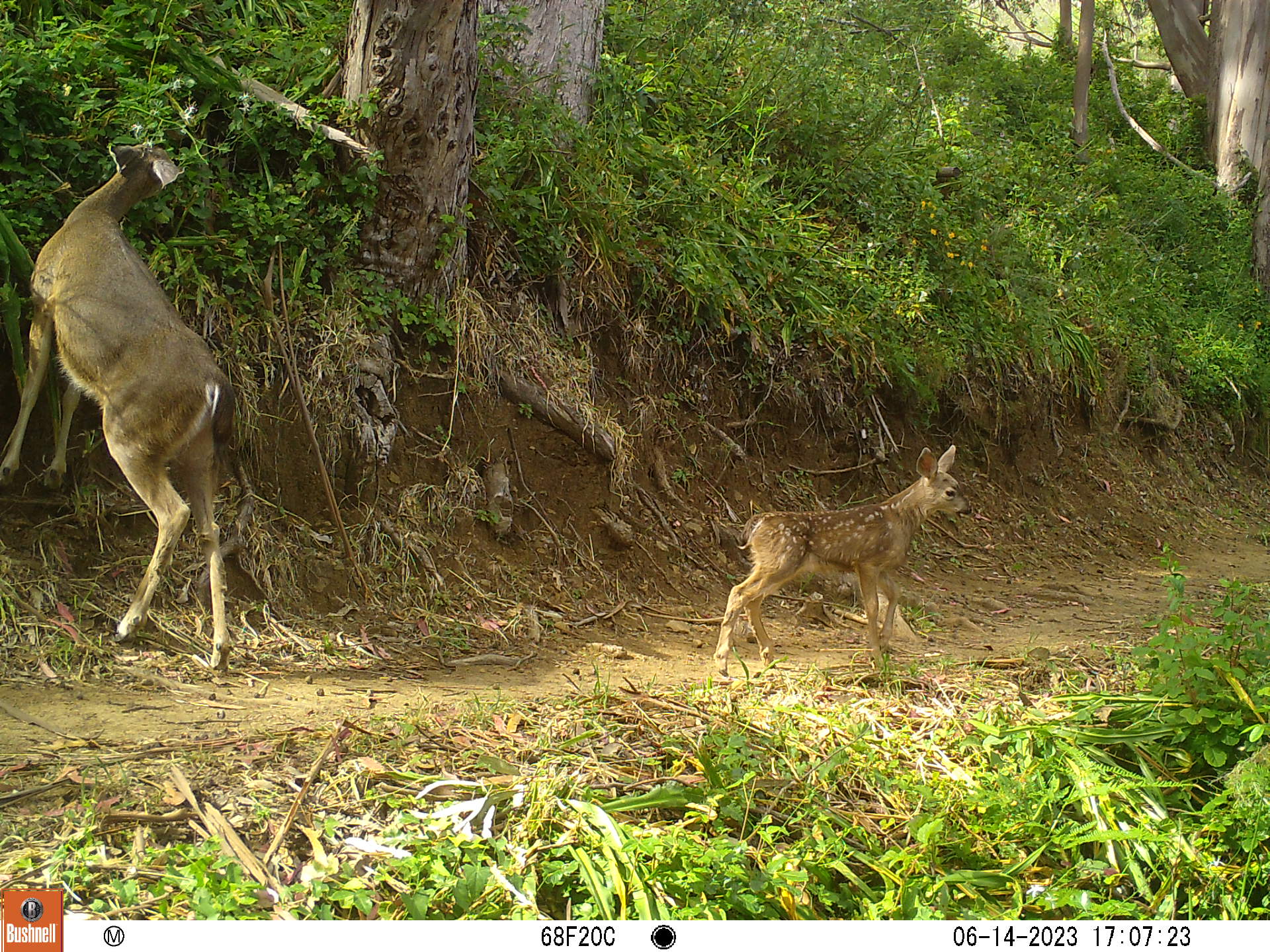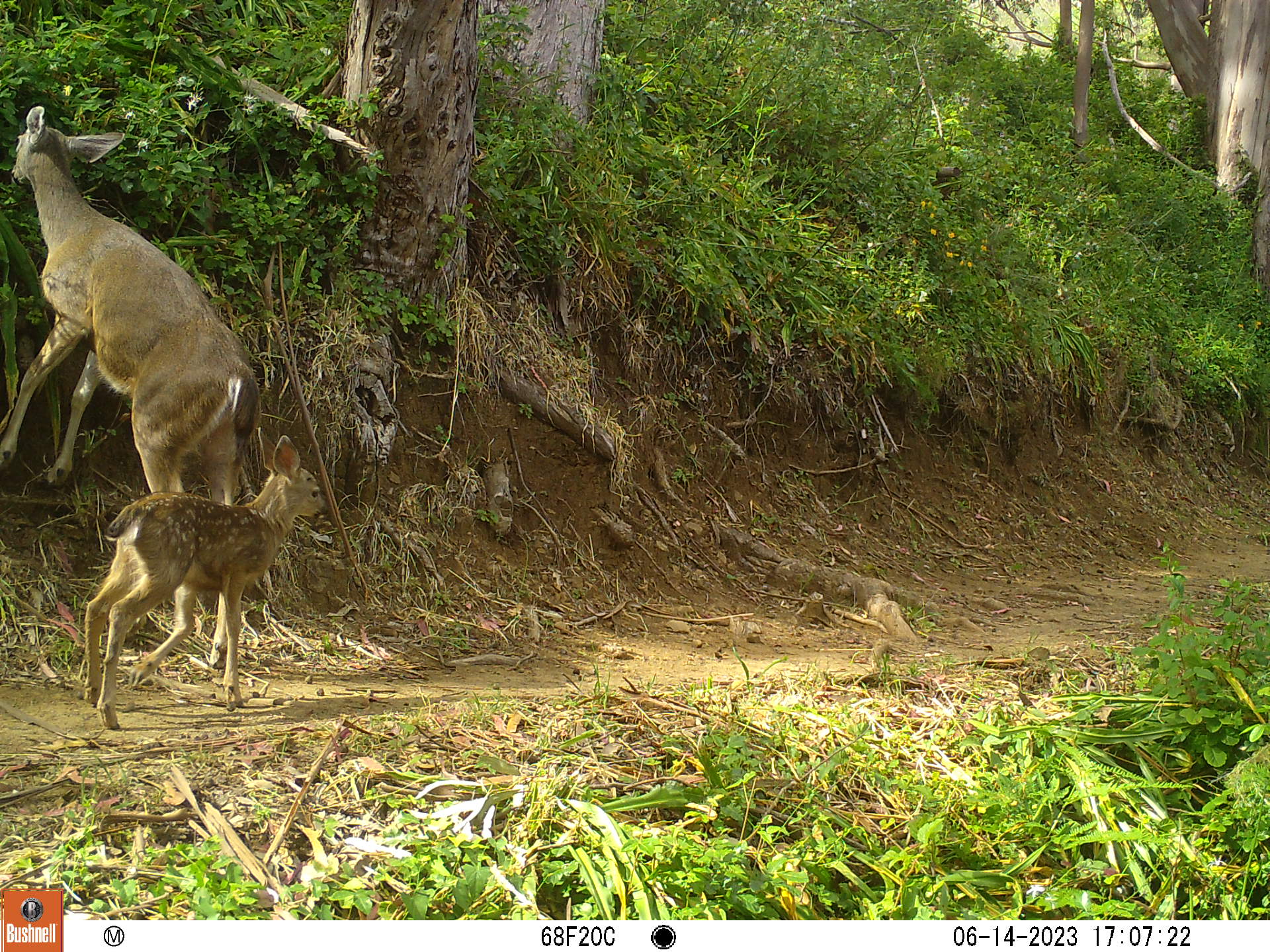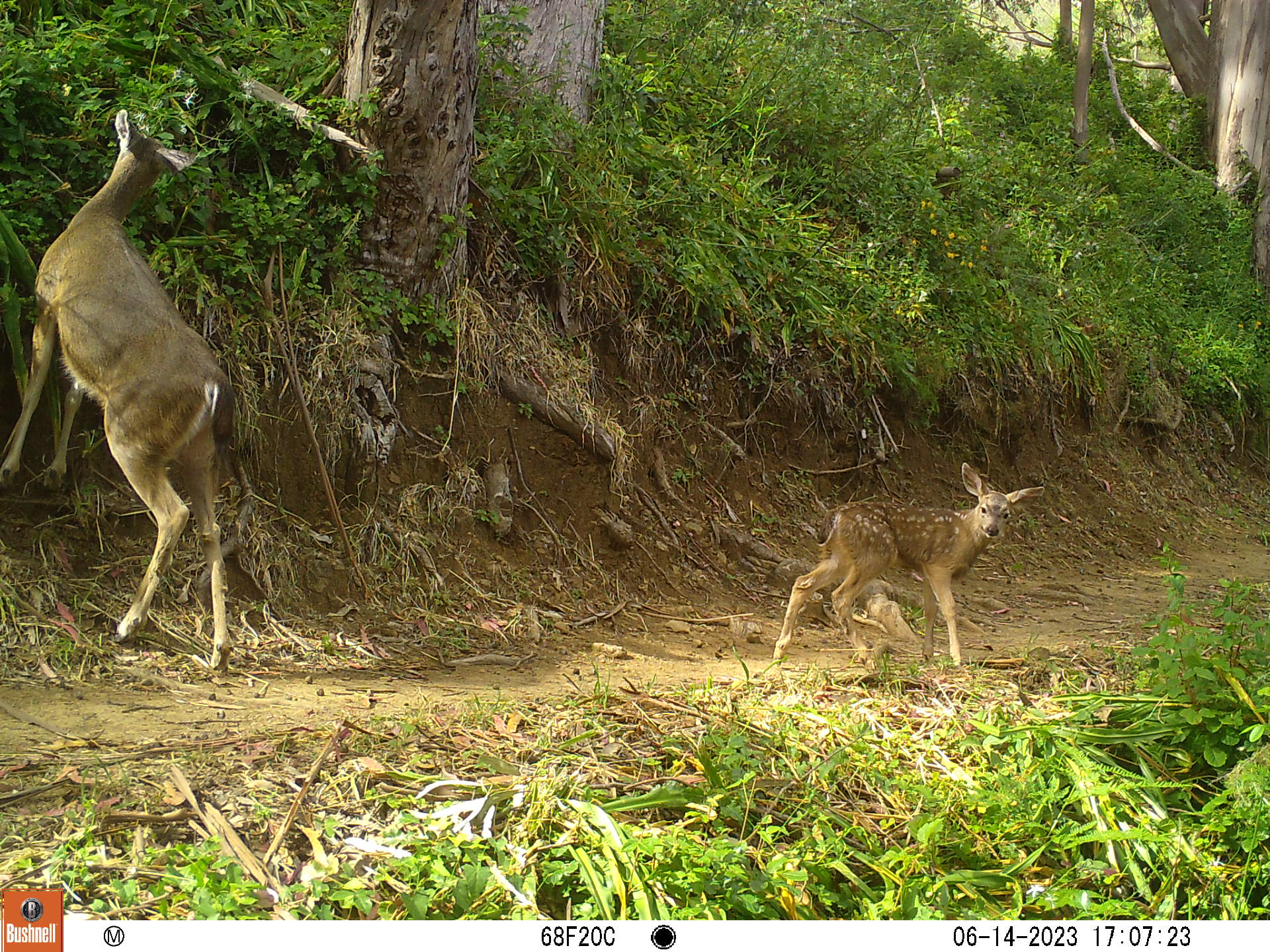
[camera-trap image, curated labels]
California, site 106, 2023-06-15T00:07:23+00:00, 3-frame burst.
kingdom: Animalia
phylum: Chordata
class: Mammalia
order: Artiodactyla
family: Cervidae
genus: Odocoileus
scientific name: Odocoileus hemionus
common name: mule deer